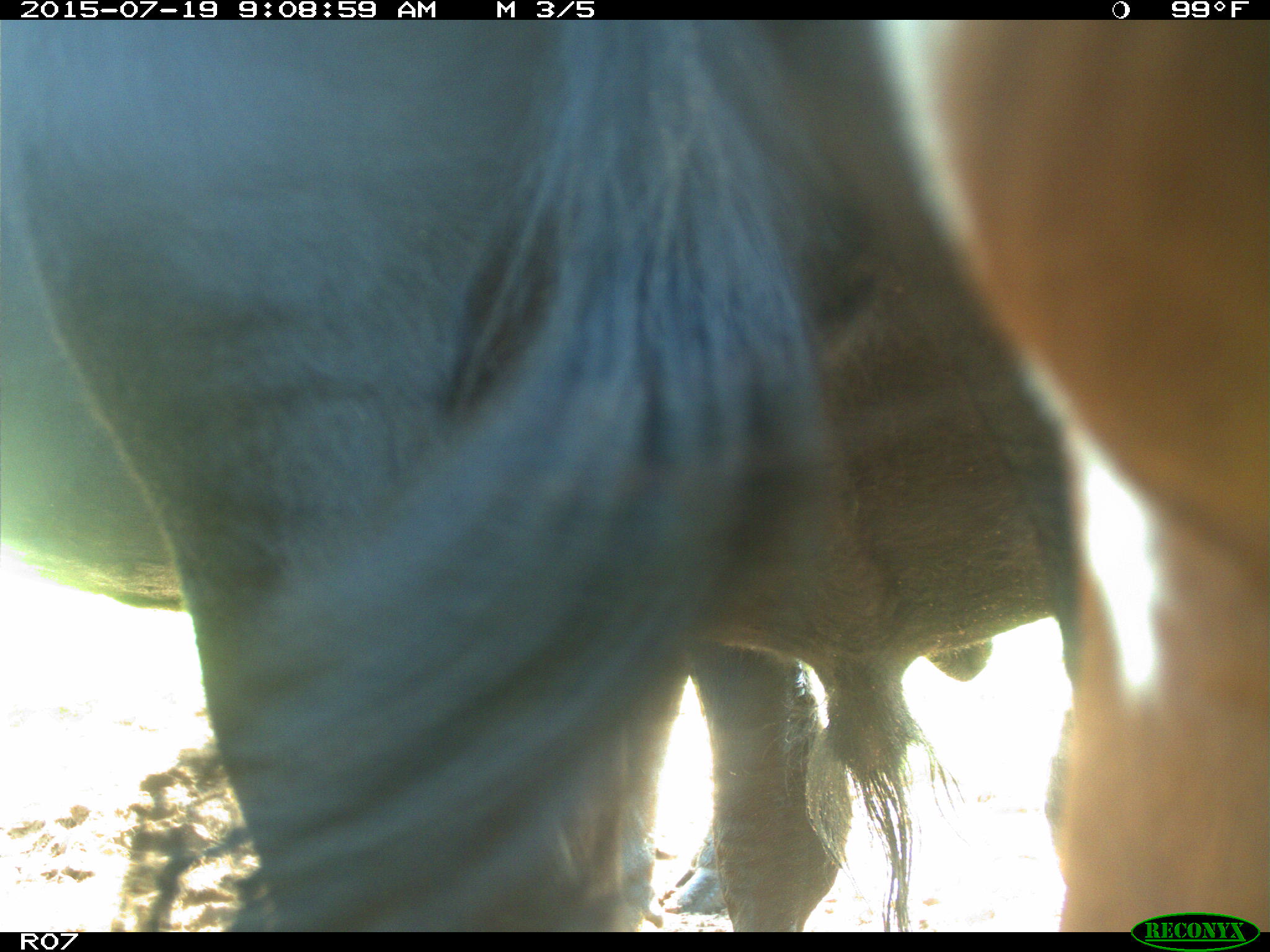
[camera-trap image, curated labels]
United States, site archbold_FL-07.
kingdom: Animalia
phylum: Chordata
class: Mammalia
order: Artiodactyla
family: Bovidae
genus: Bos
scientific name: Bos taurus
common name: domestic cow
Bos taurus (domestic cow).